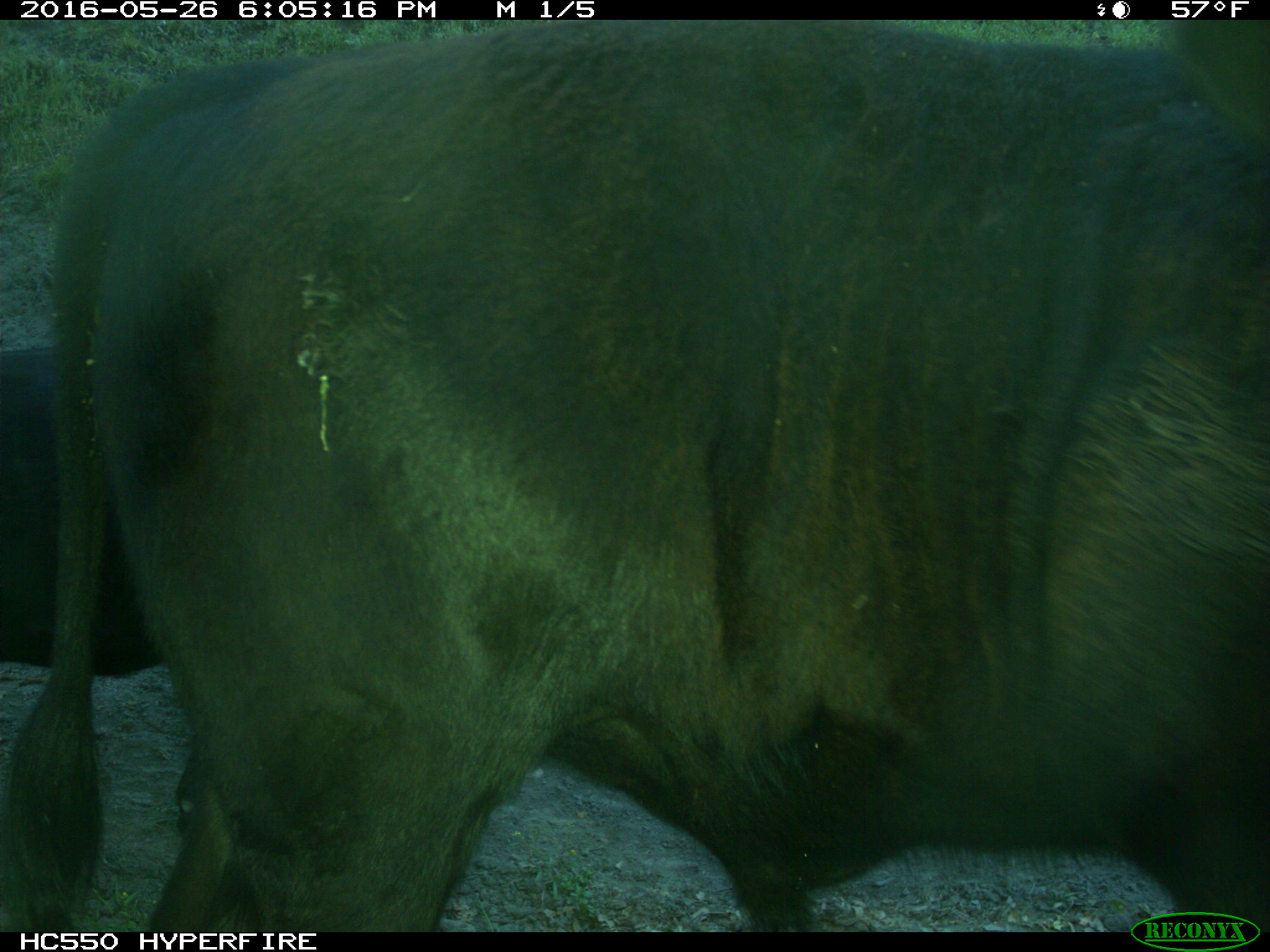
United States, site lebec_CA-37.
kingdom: Animalia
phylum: Chordata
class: Mammalia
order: Artiodactyla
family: Bovidae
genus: Bos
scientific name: Bos taurus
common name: domestic cow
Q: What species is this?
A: Bos taurus (domestic cow).